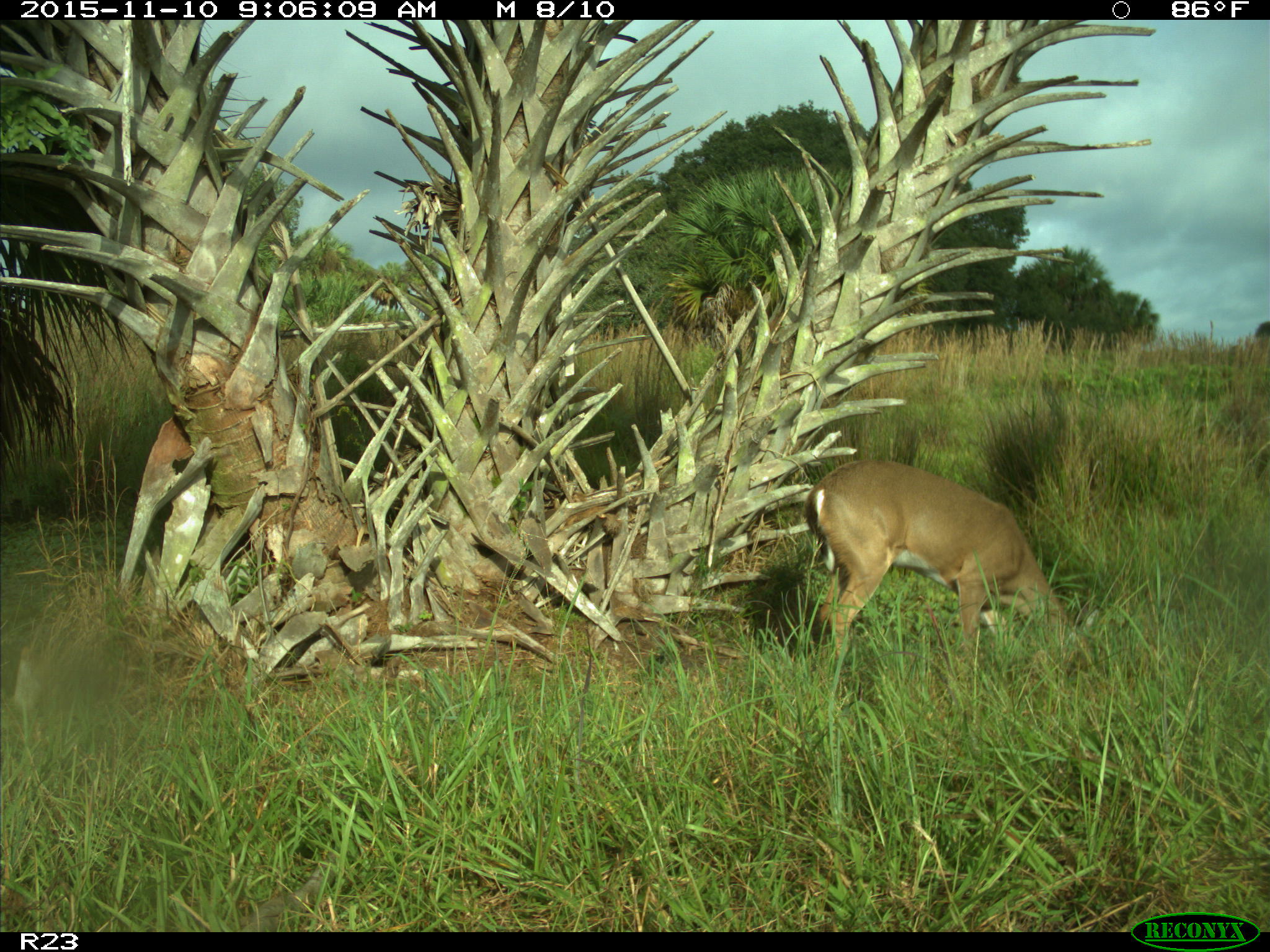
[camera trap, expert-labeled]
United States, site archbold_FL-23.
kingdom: Animalia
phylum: Chordata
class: Mammalia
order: Artiodactyla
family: Cervidae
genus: Odocoileus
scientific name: Odocoileus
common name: deer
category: unidentified deer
Unidentified deer (deer) (Odocoileus).